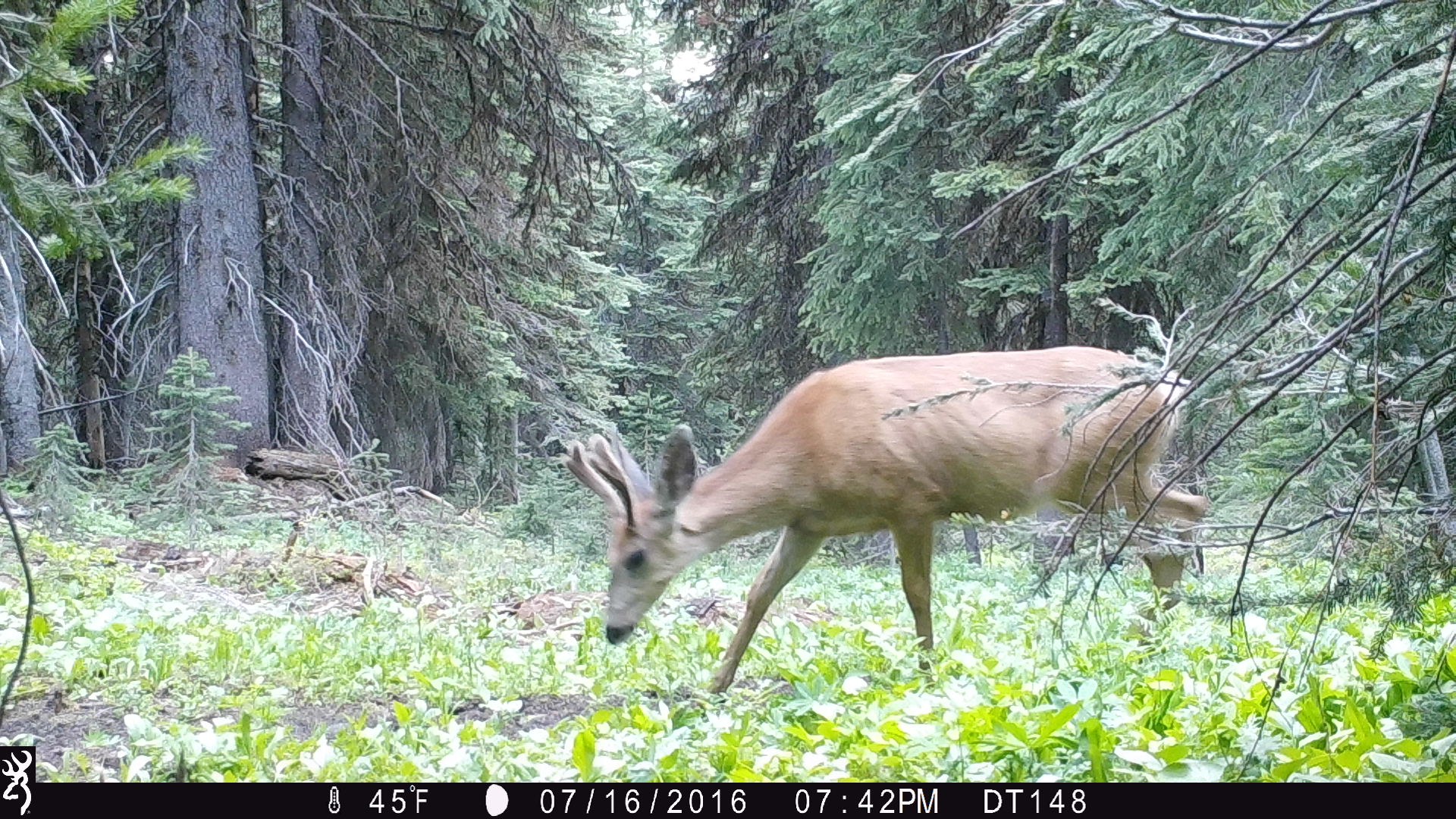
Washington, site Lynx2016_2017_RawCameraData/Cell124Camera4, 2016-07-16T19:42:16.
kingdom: Animalia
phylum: Chordata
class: Mammalia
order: Artiodactyla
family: Cervidae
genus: Odocoileus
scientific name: Odocoileus hemionus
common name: mule deer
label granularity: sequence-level